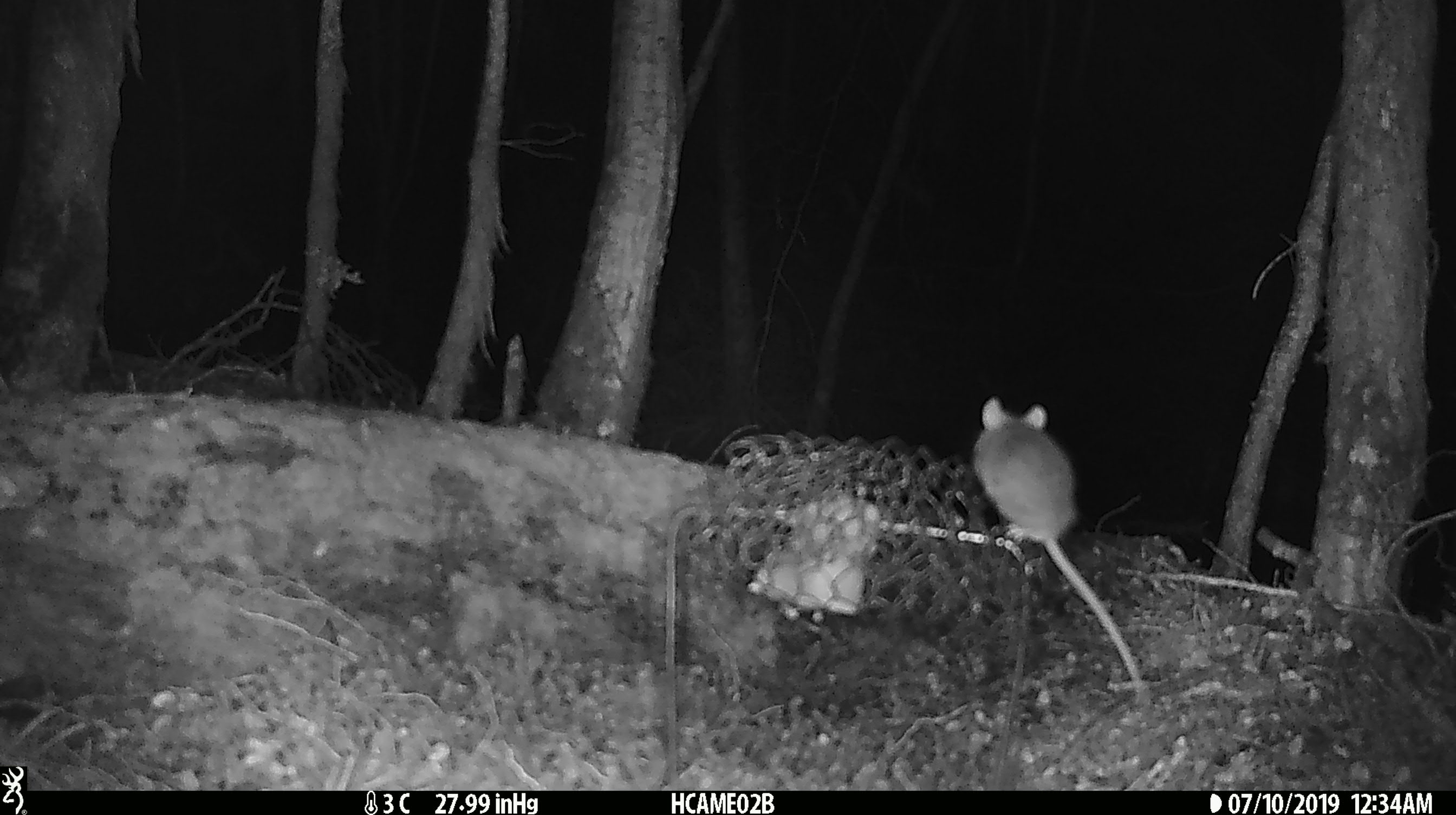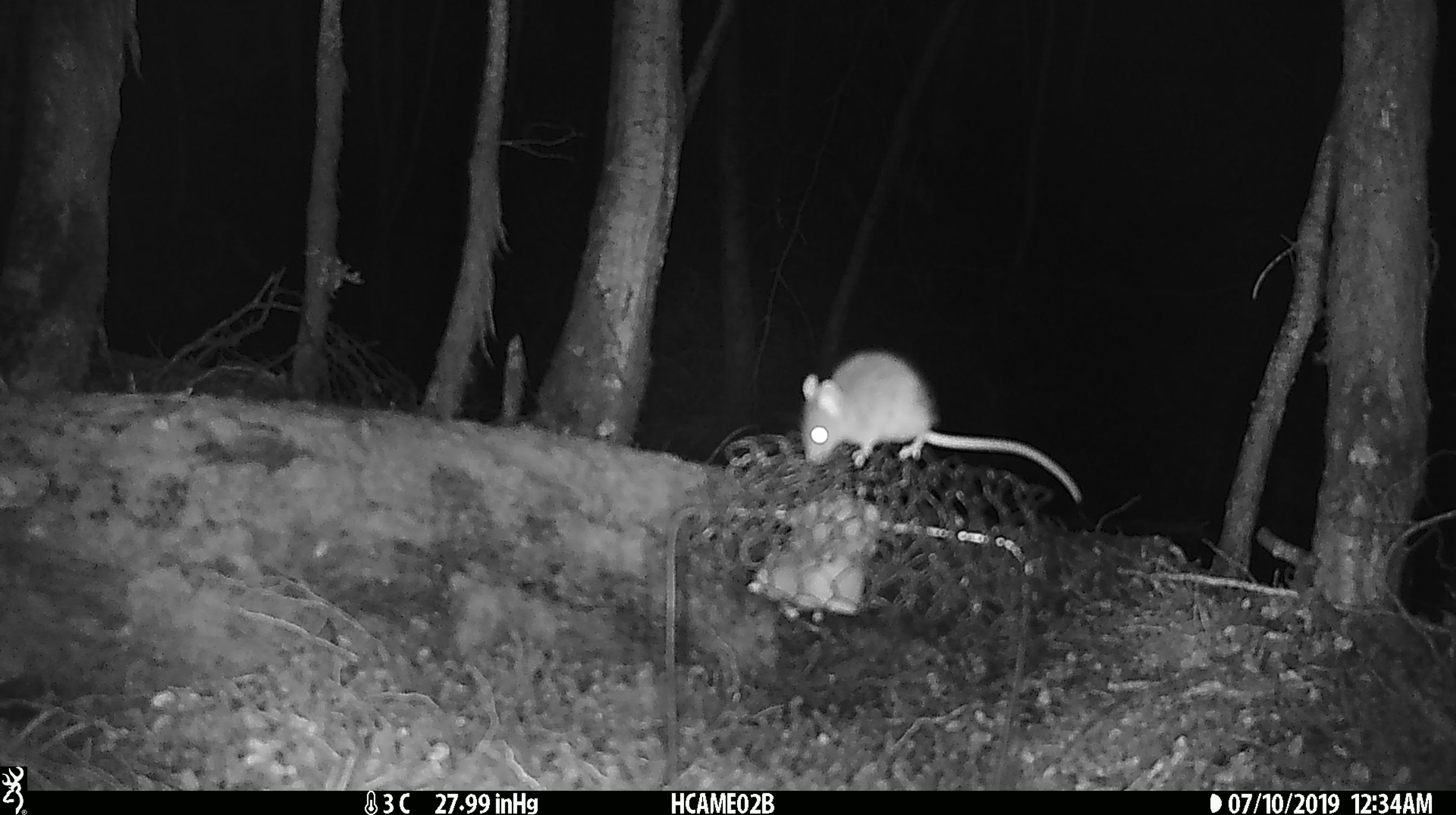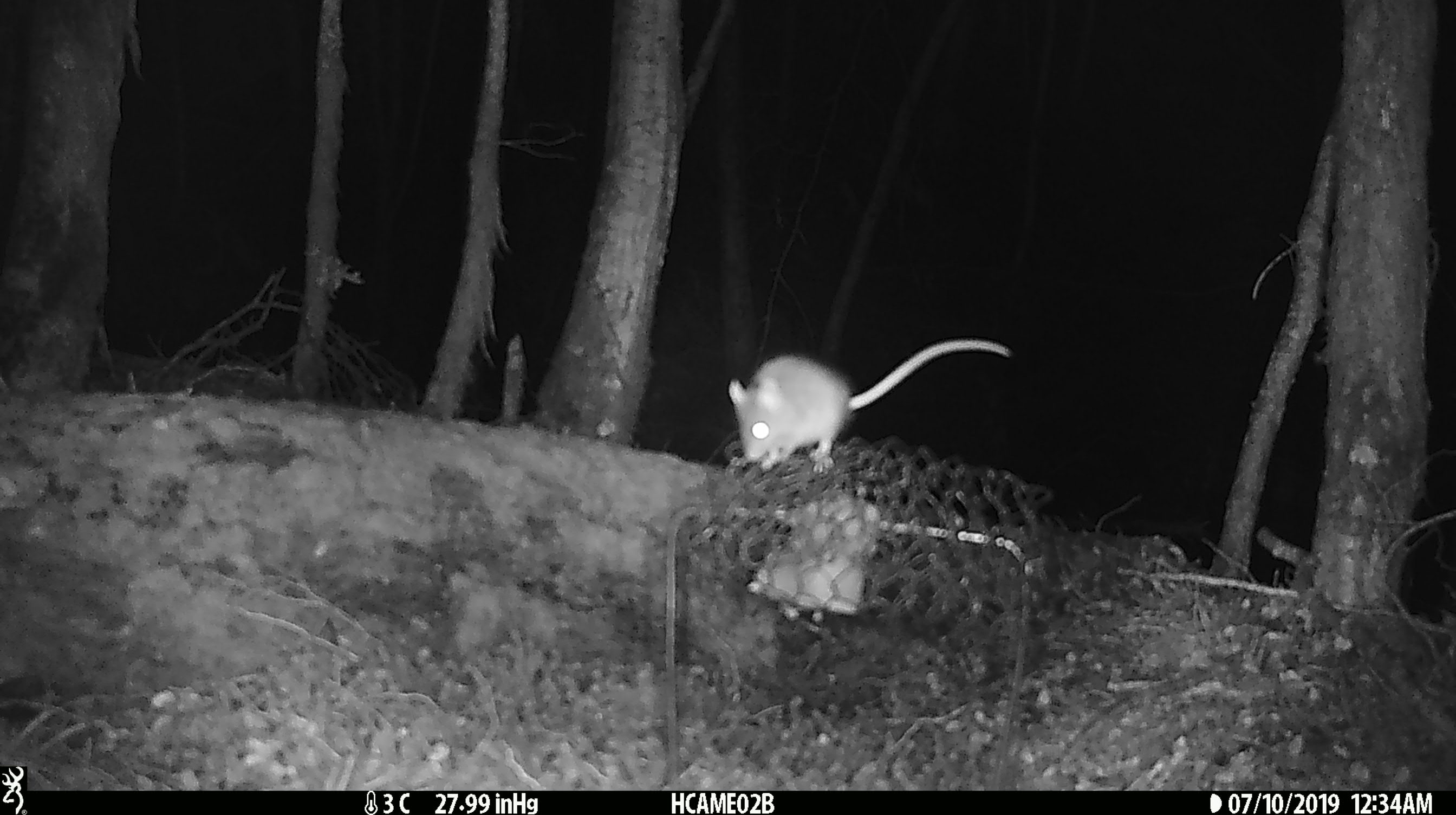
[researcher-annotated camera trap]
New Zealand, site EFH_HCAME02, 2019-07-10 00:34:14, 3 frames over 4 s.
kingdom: Animalia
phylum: Chordata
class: Mammalia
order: Rodentia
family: Muridae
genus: Mus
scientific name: Mus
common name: mouse